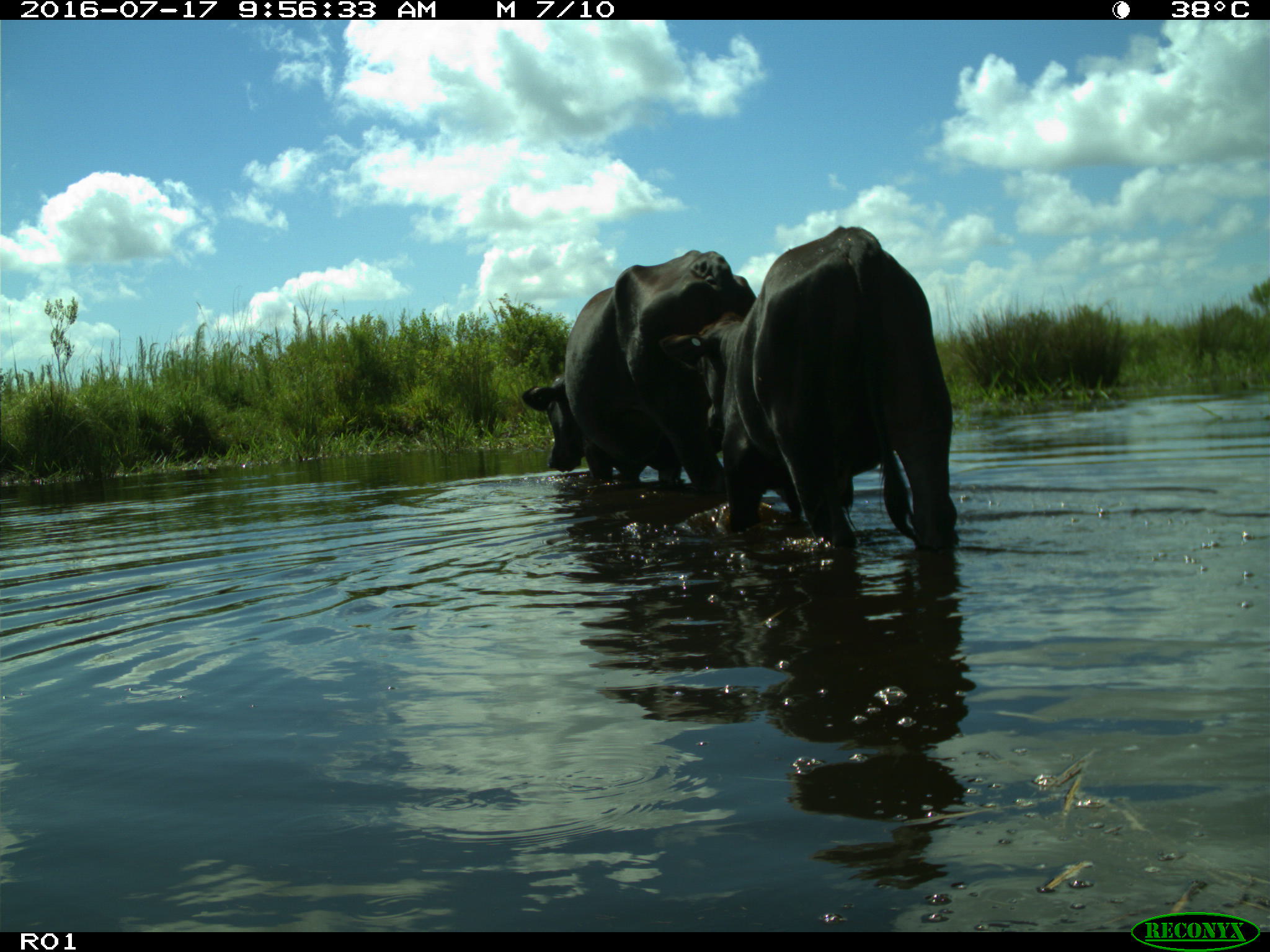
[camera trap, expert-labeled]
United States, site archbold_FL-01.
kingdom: Animalia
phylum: Chordata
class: Mammalia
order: Artiodactyla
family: Bovidae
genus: Bos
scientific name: Bos taurus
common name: domestic cow